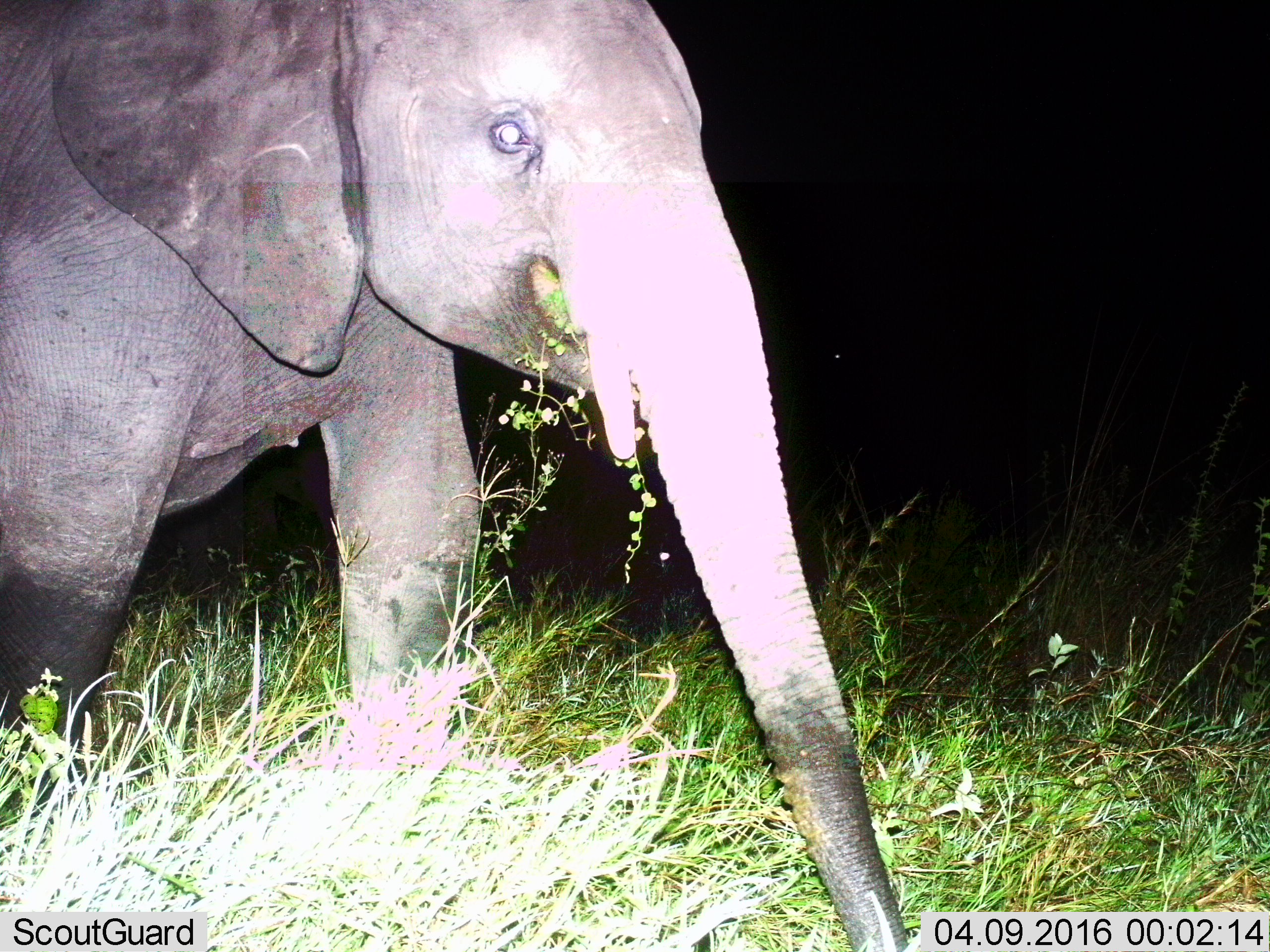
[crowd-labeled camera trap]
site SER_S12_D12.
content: unidentified animal